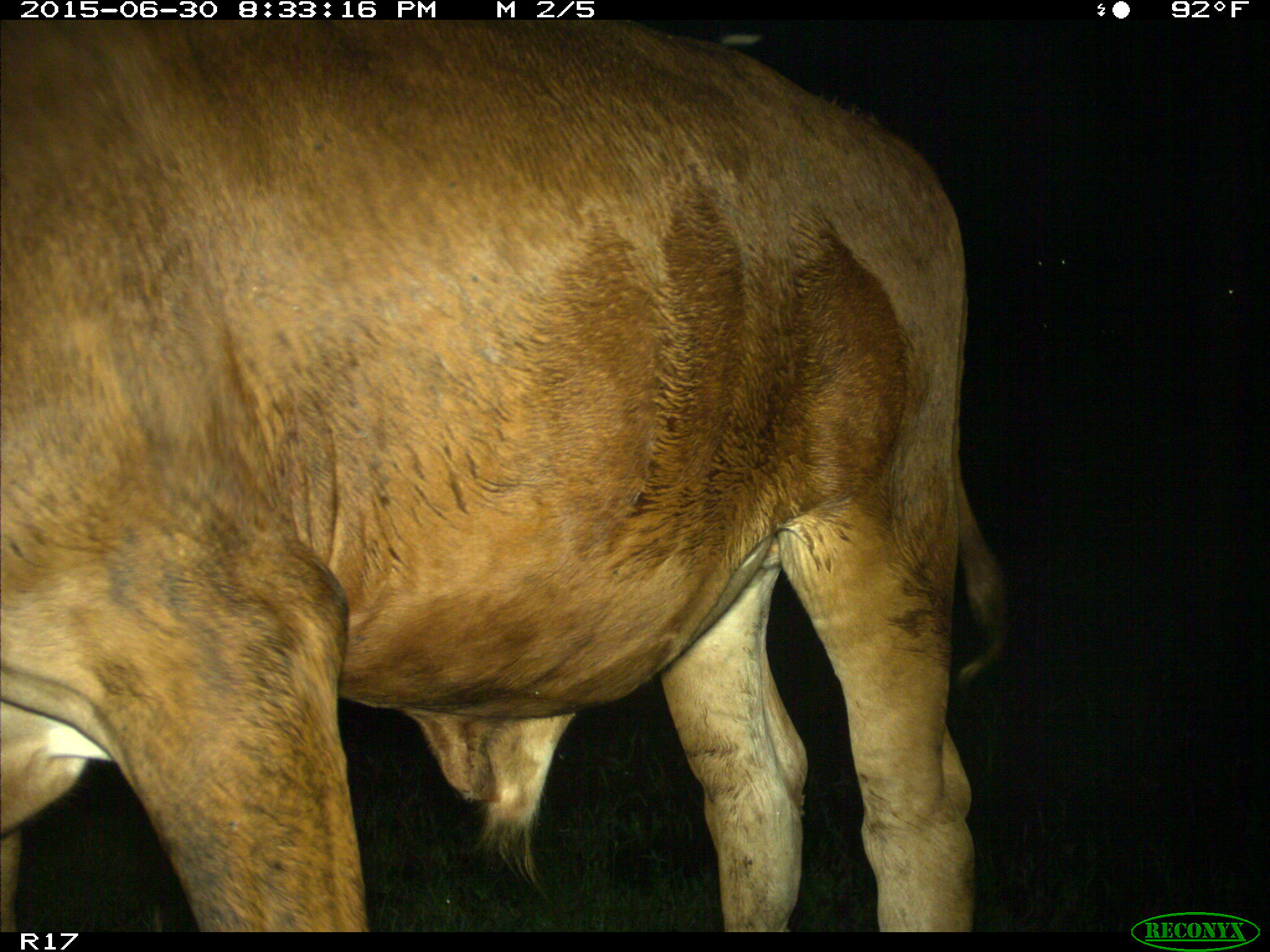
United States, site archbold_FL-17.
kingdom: Animalia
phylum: Chordata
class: Mammalia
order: Artiodactyla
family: Bovidae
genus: Bos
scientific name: Bos taurus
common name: domestic cow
Bos taurus (domestic cow).